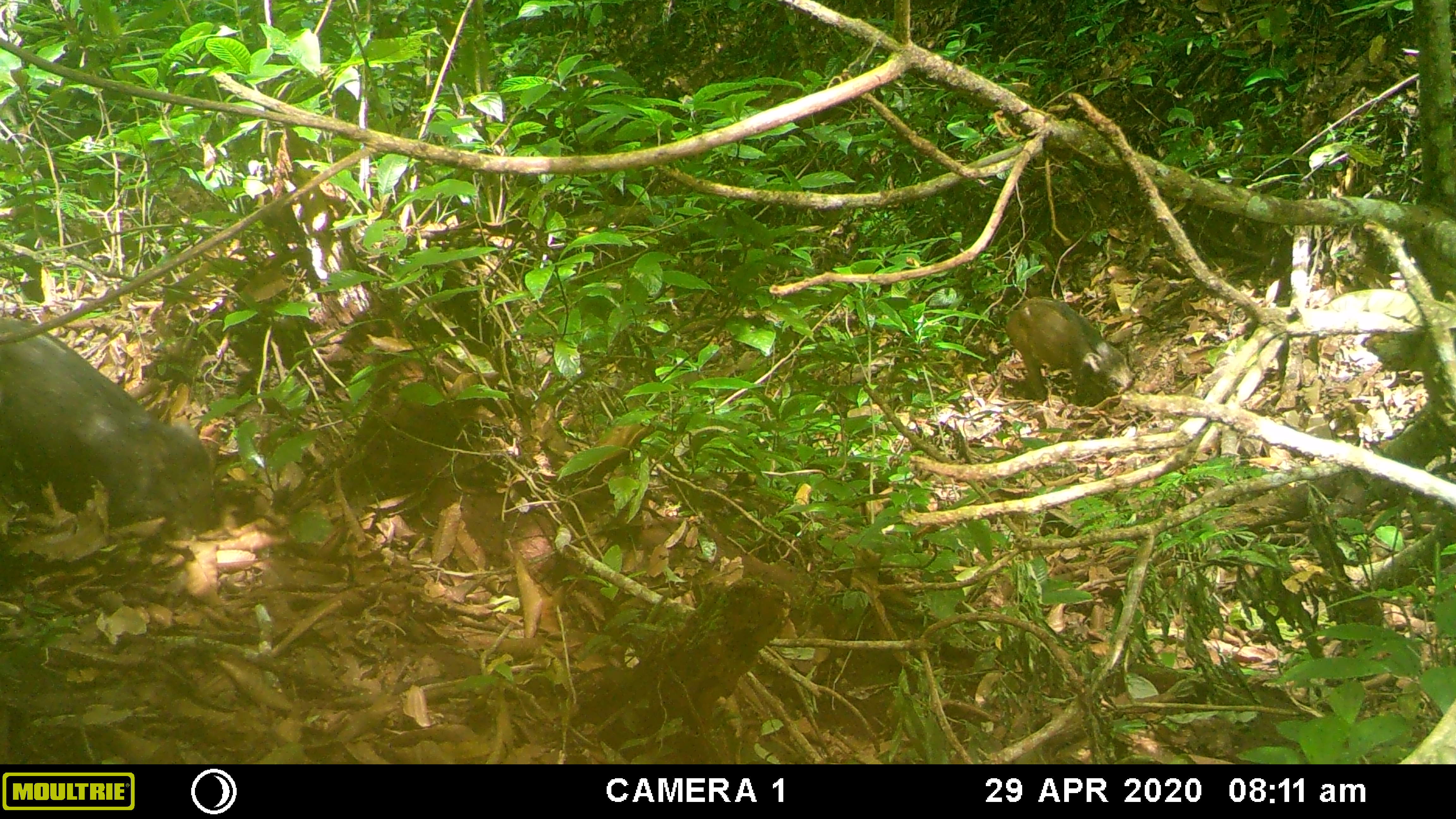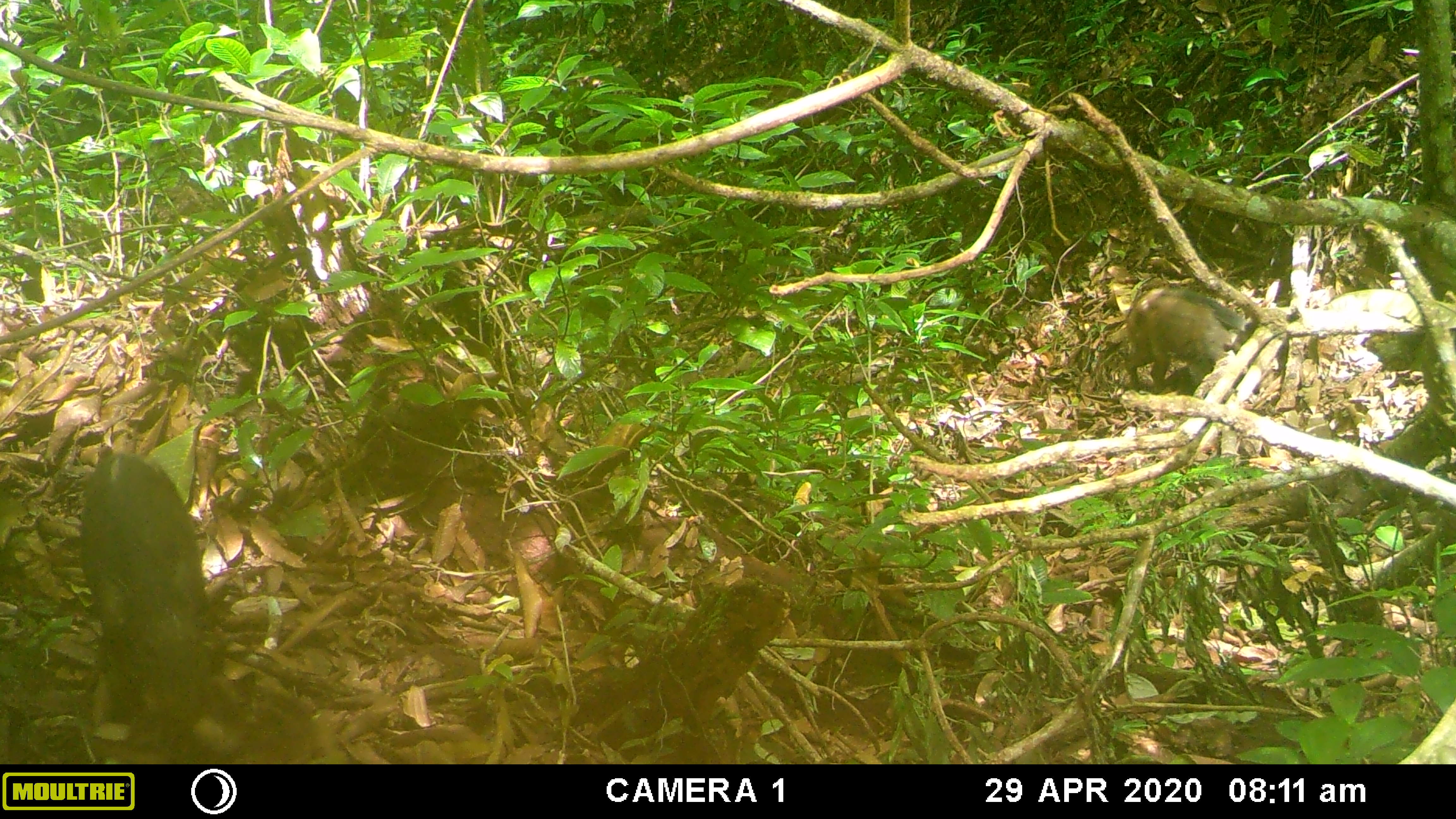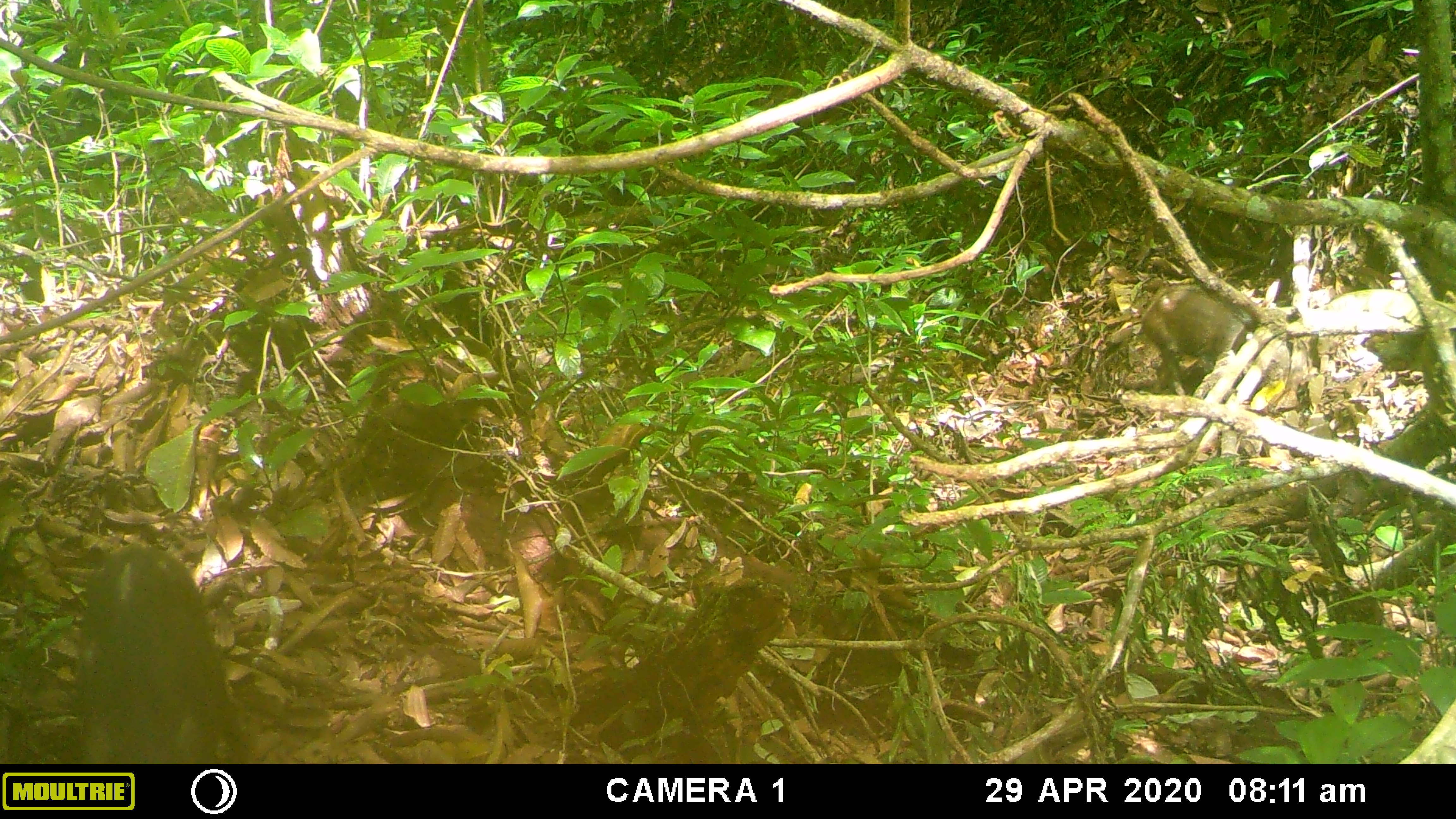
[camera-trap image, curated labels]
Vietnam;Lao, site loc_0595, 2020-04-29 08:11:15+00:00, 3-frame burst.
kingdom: Animalia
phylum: Chordata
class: Mammalia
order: Artiodactyla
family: Suidae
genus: Sus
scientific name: Sus scrofa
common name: eurasian wild pig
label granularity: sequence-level